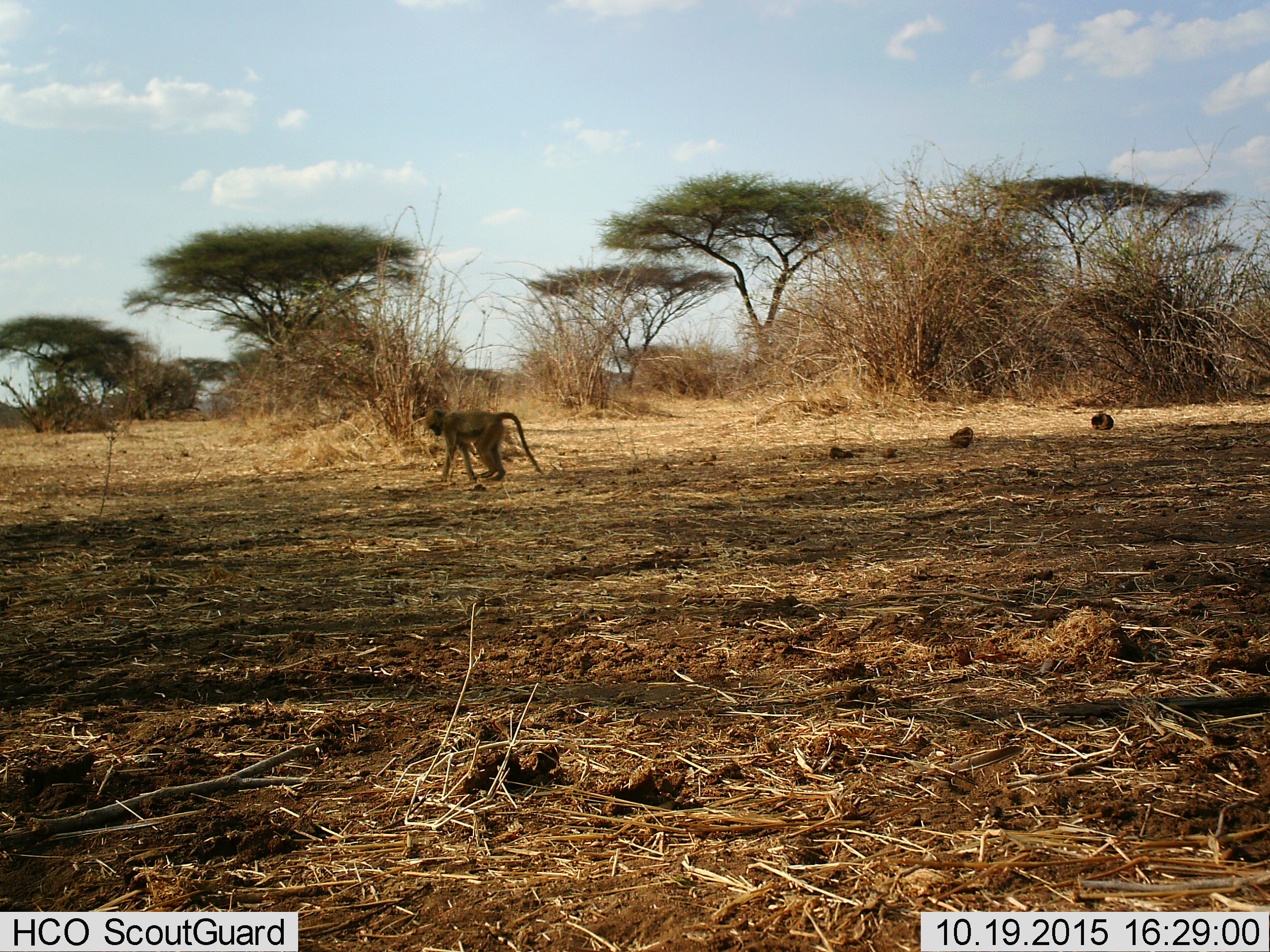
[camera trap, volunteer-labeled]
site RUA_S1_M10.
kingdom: Animalia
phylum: Chordata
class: Mammalia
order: Primates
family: Cercopithecidae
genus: Papio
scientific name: Papio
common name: baboon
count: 1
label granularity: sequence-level